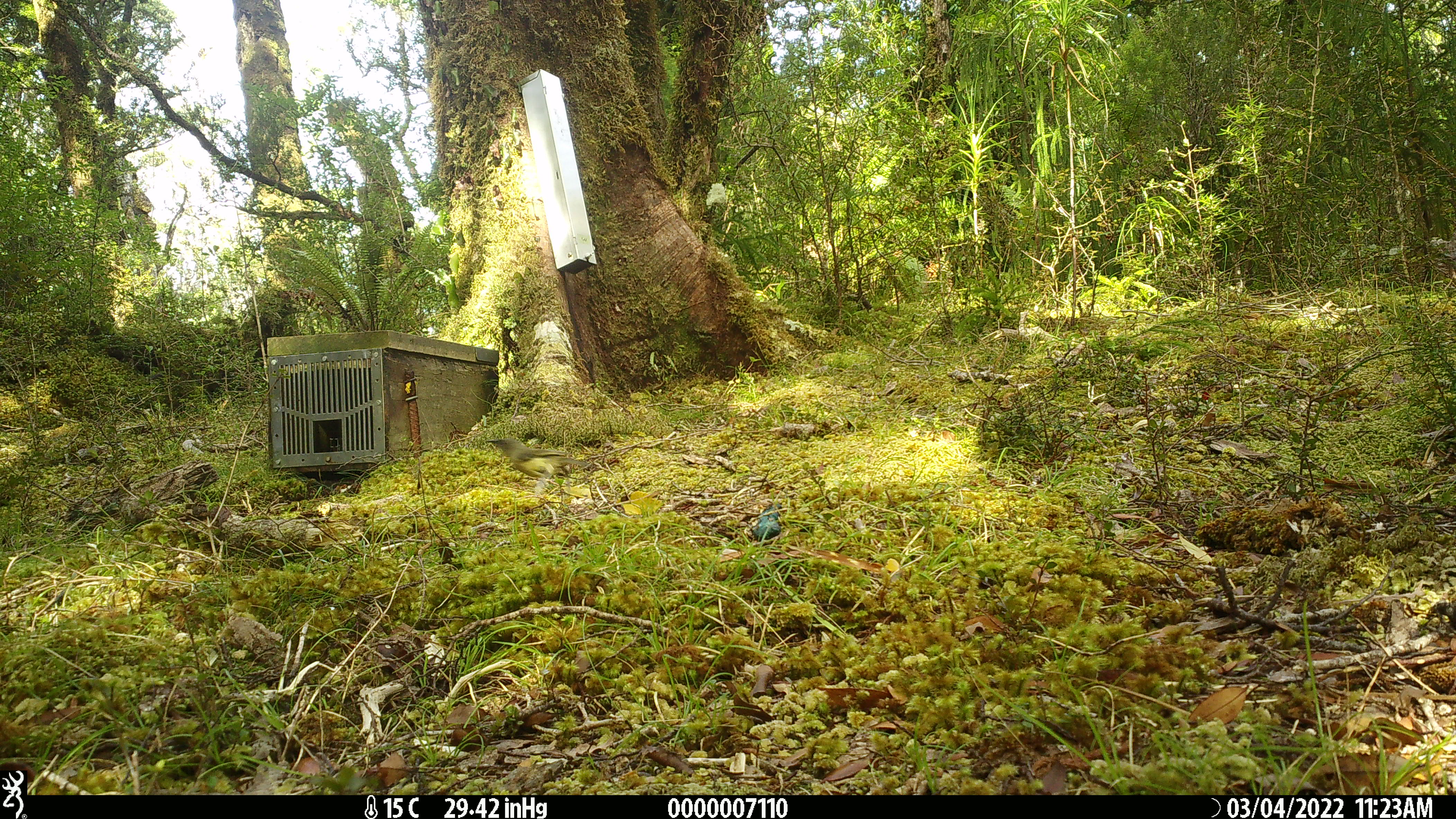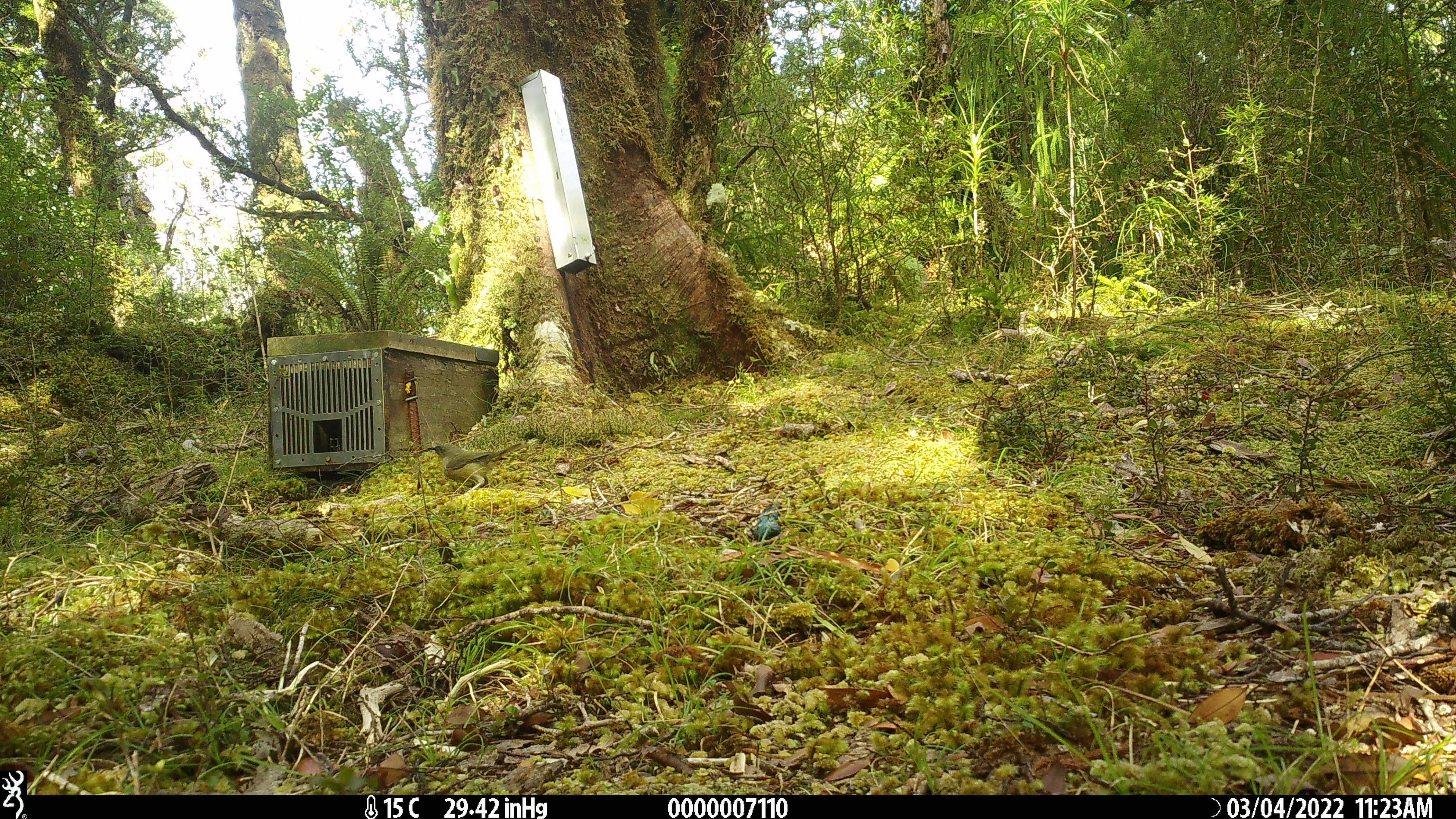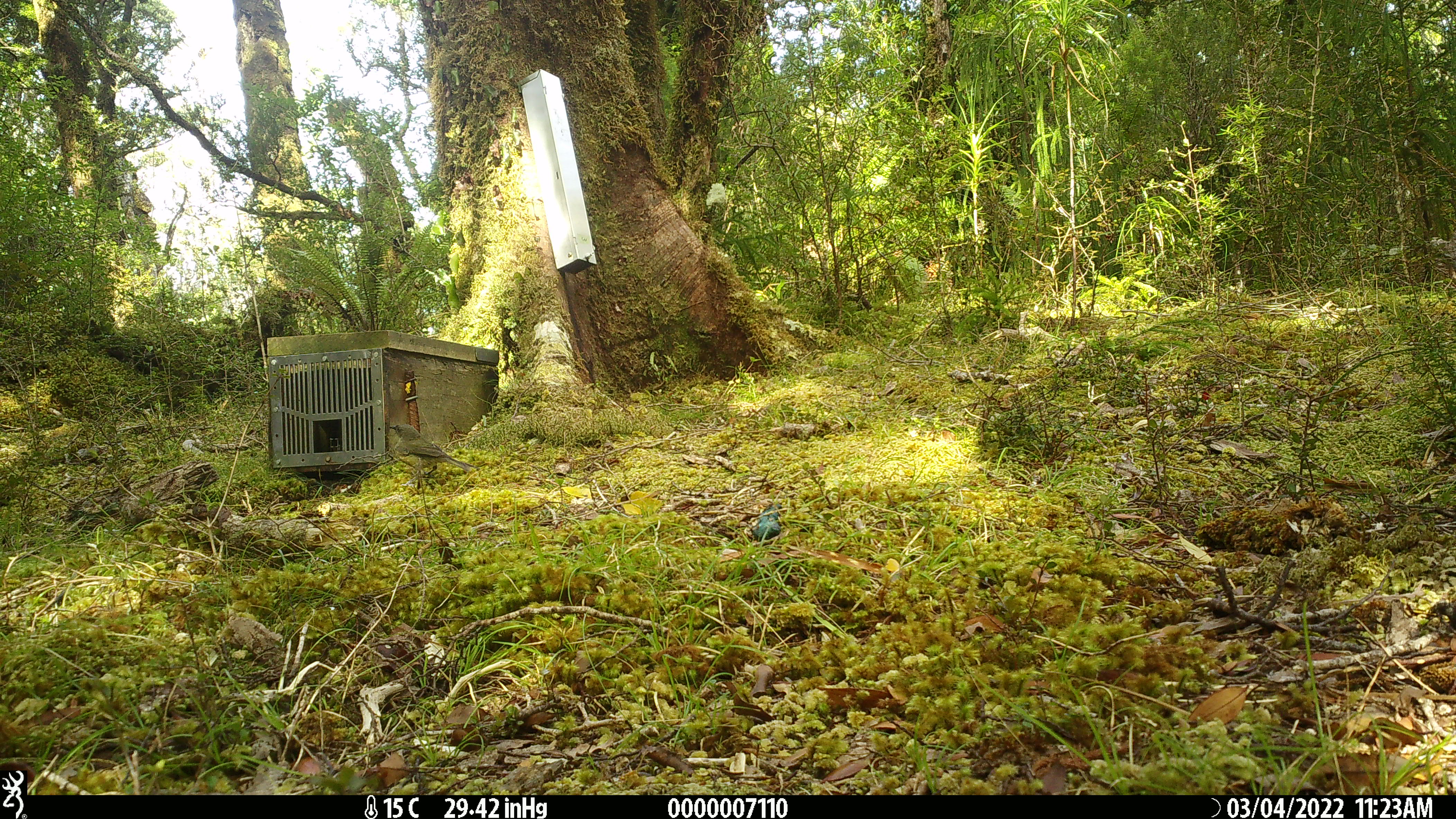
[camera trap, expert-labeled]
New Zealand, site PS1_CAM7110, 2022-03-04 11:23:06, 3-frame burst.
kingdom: Animalia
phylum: Chordata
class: Aves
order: Passeriformes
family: Meliphagidae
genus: Anthornis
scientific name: Anthornis melanura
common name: new zealand bellbird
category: bellbird